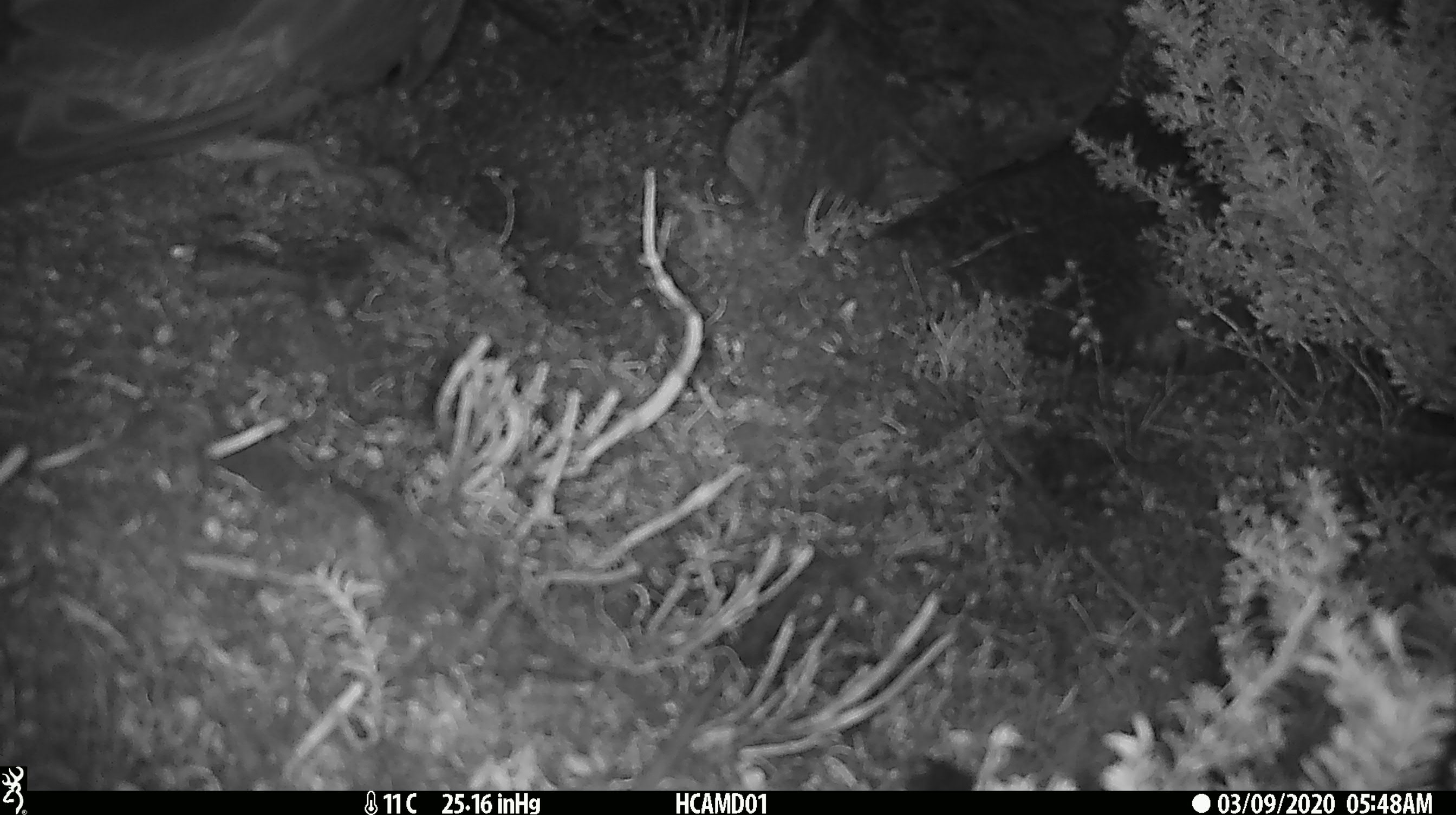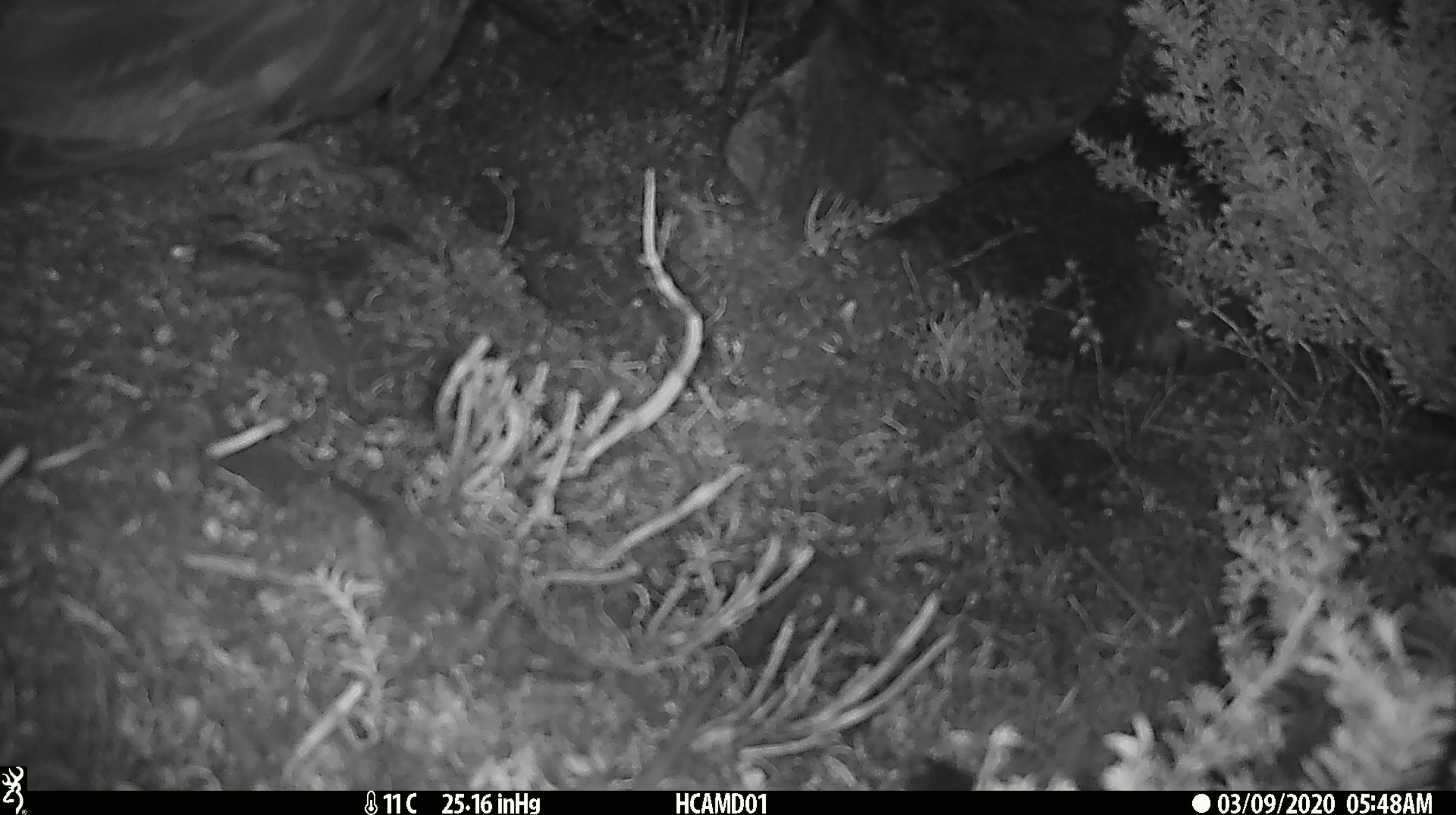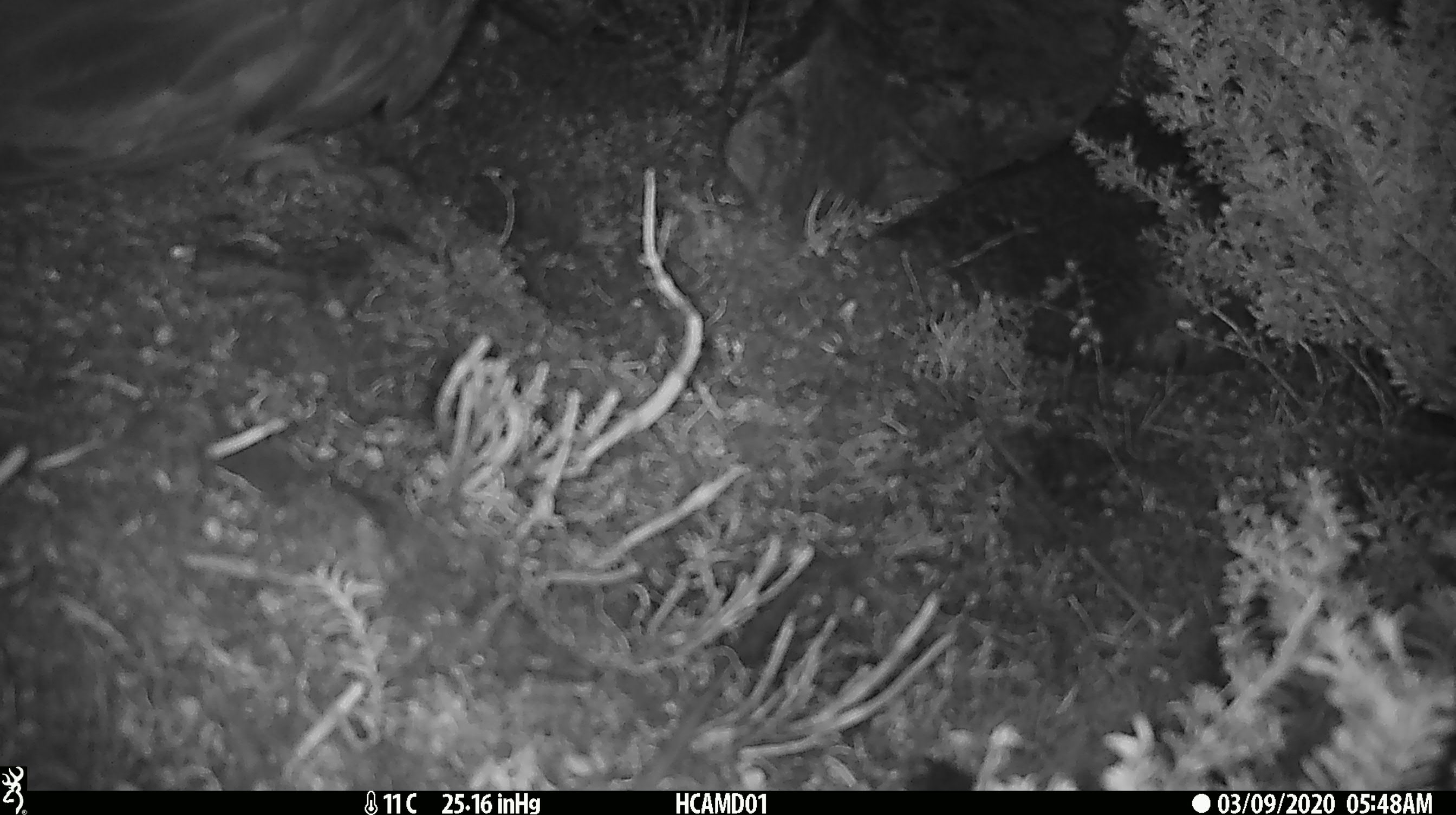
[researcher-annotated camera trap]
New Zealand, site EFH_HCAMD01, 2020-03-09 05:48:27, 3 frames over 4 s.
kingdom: Animalia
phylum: Chordata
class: Aves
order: Psittaciformes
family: Strigopidae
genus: Nestor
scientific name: Nestor notabilis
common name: kea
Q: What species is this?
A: Kea (Nestor notabilis).